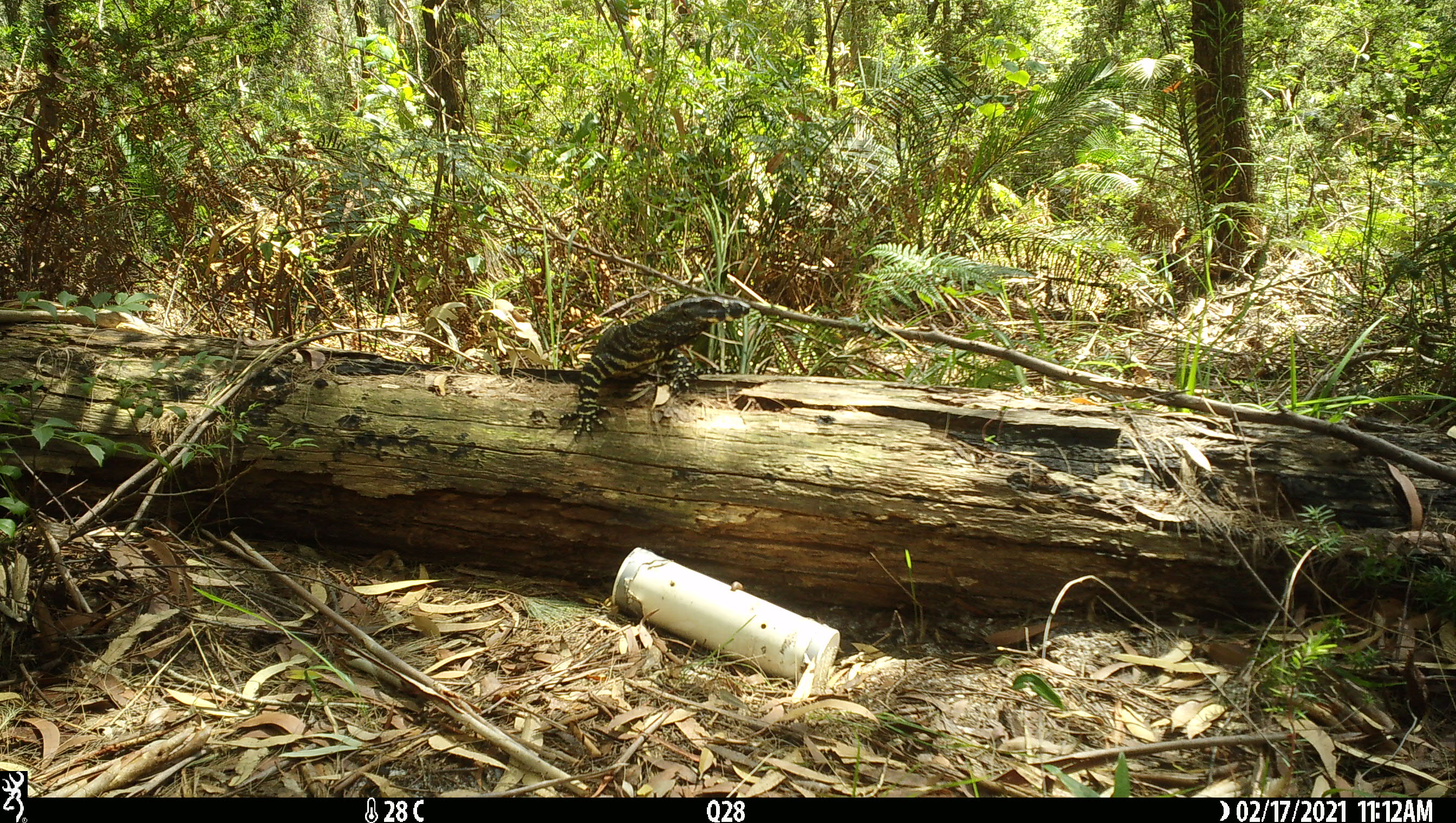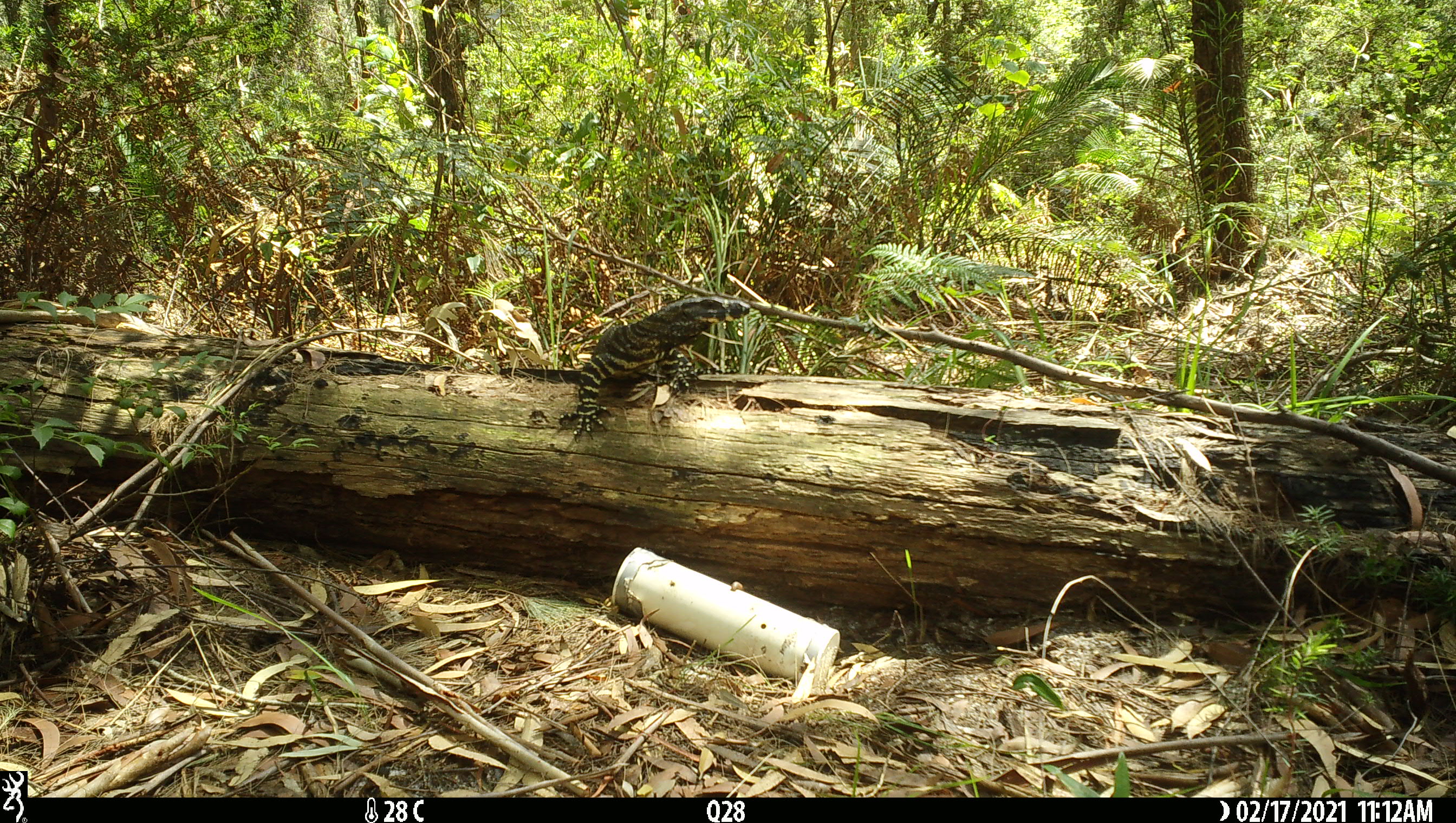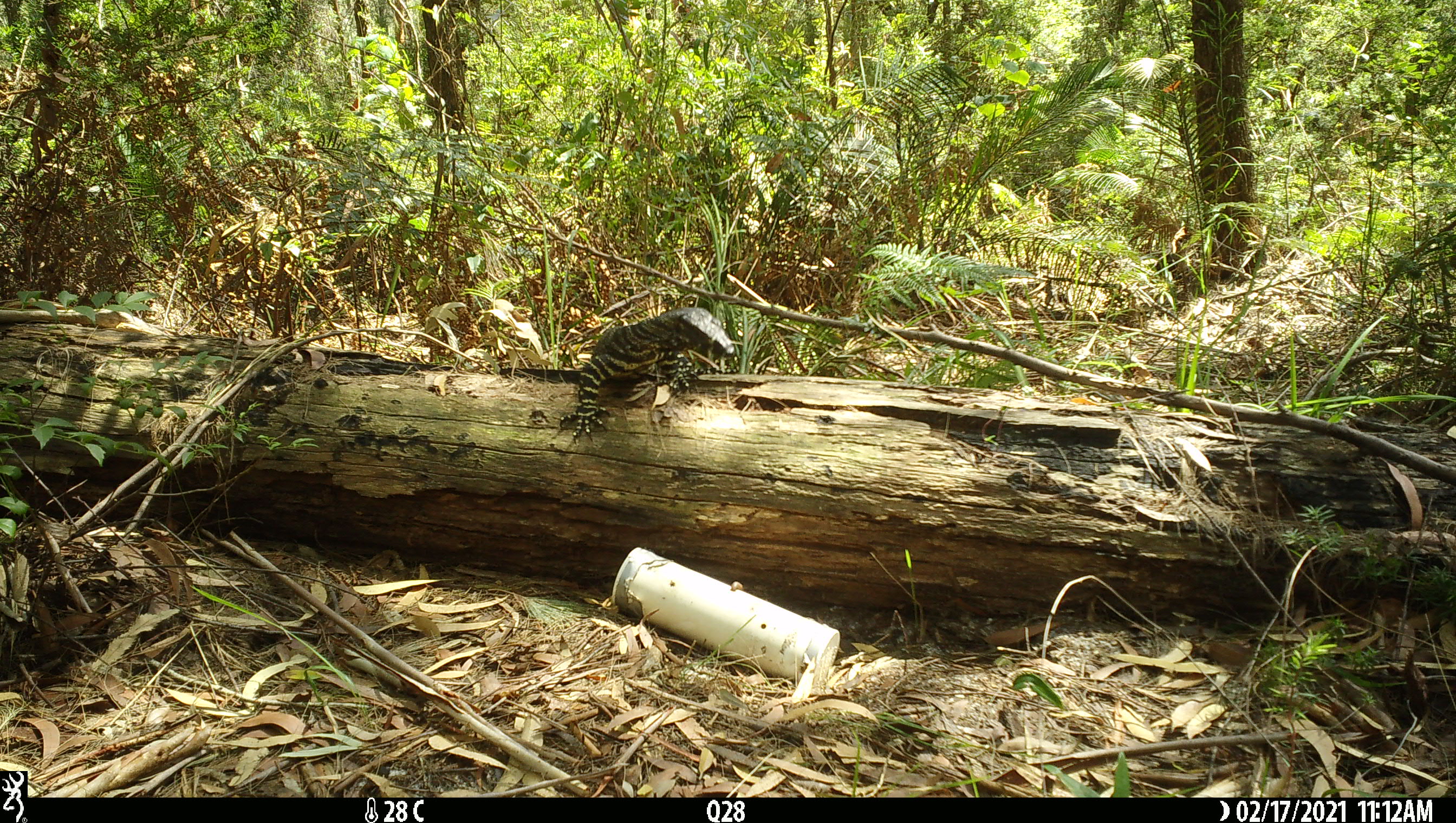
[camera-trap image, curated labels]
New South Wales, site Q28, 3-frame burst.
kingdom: Animalia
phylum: Chordata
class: Reptilia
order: Squamata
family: Varanidae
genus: Varanus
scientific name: Varanus varius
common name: lace monitor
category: goanna